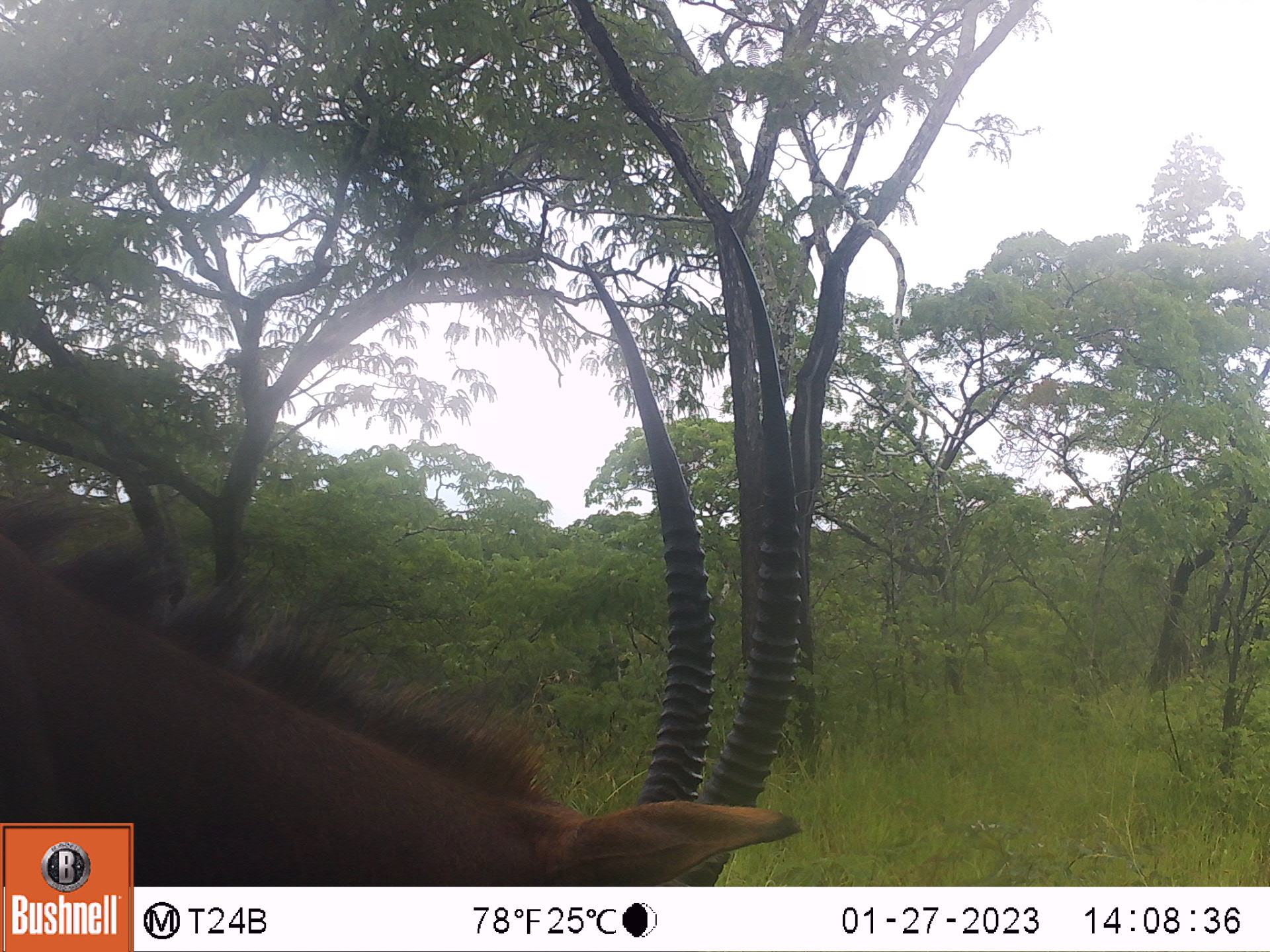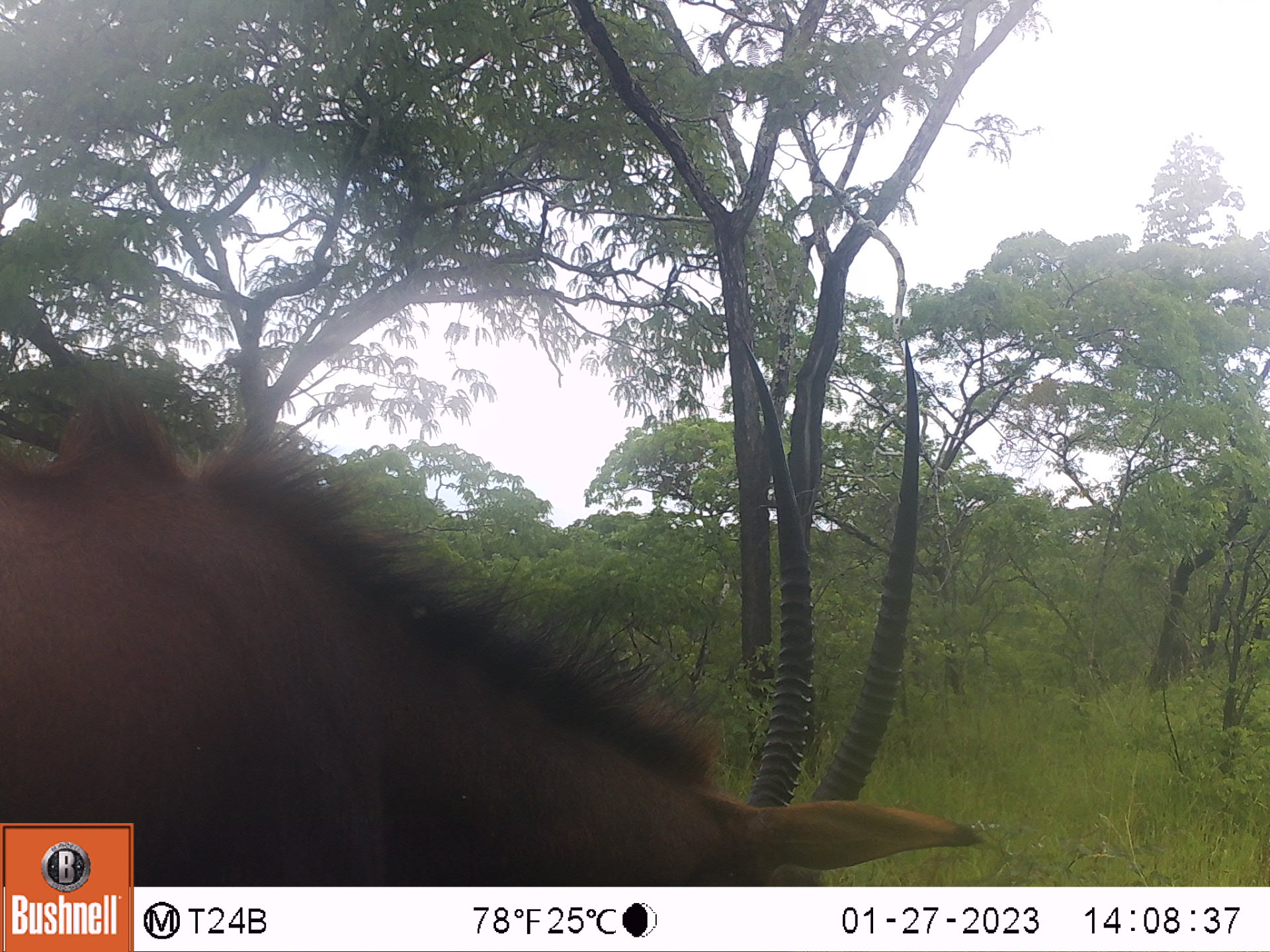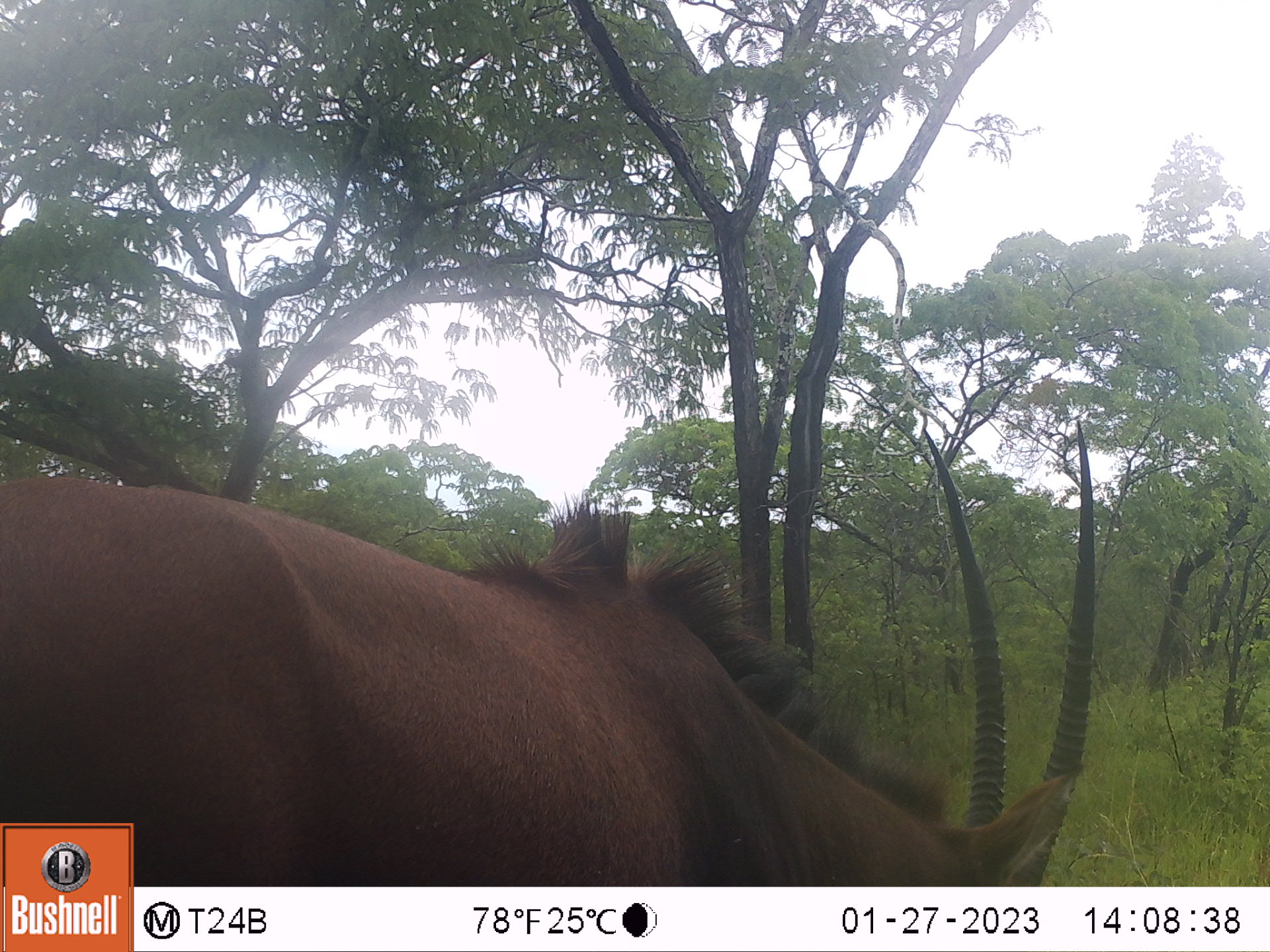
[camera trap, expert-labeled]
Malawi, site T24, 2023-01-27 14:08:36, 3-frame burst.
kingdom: Animalia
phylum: Chordata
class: Mammalia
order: Artiodactyla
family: Bovidae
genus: Hippotragus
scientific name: Hippotragus niger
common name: sable antelope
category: sable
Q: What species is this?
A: Sable (sable antelope) (Hippotragus niger).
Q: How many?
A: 1.